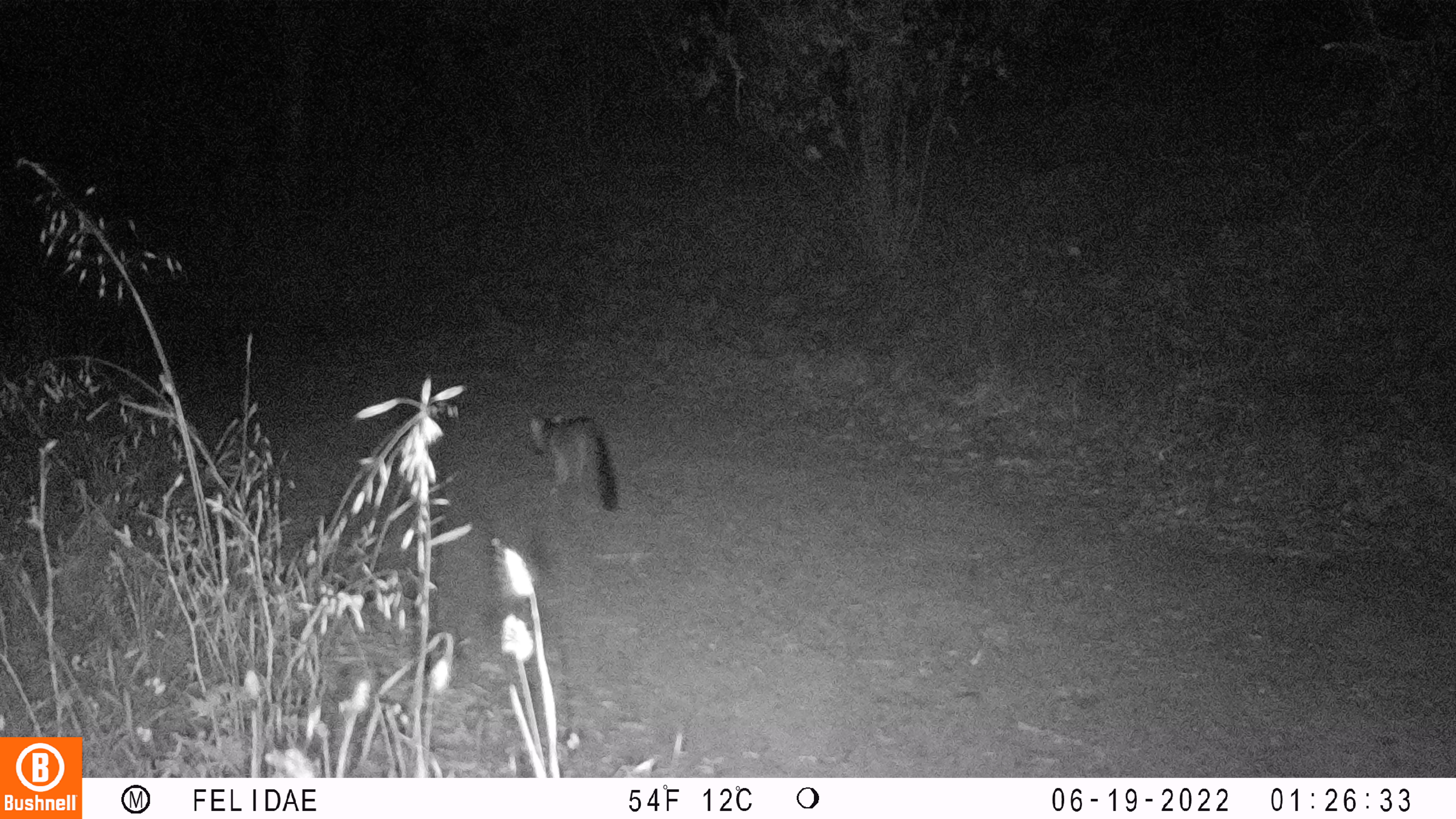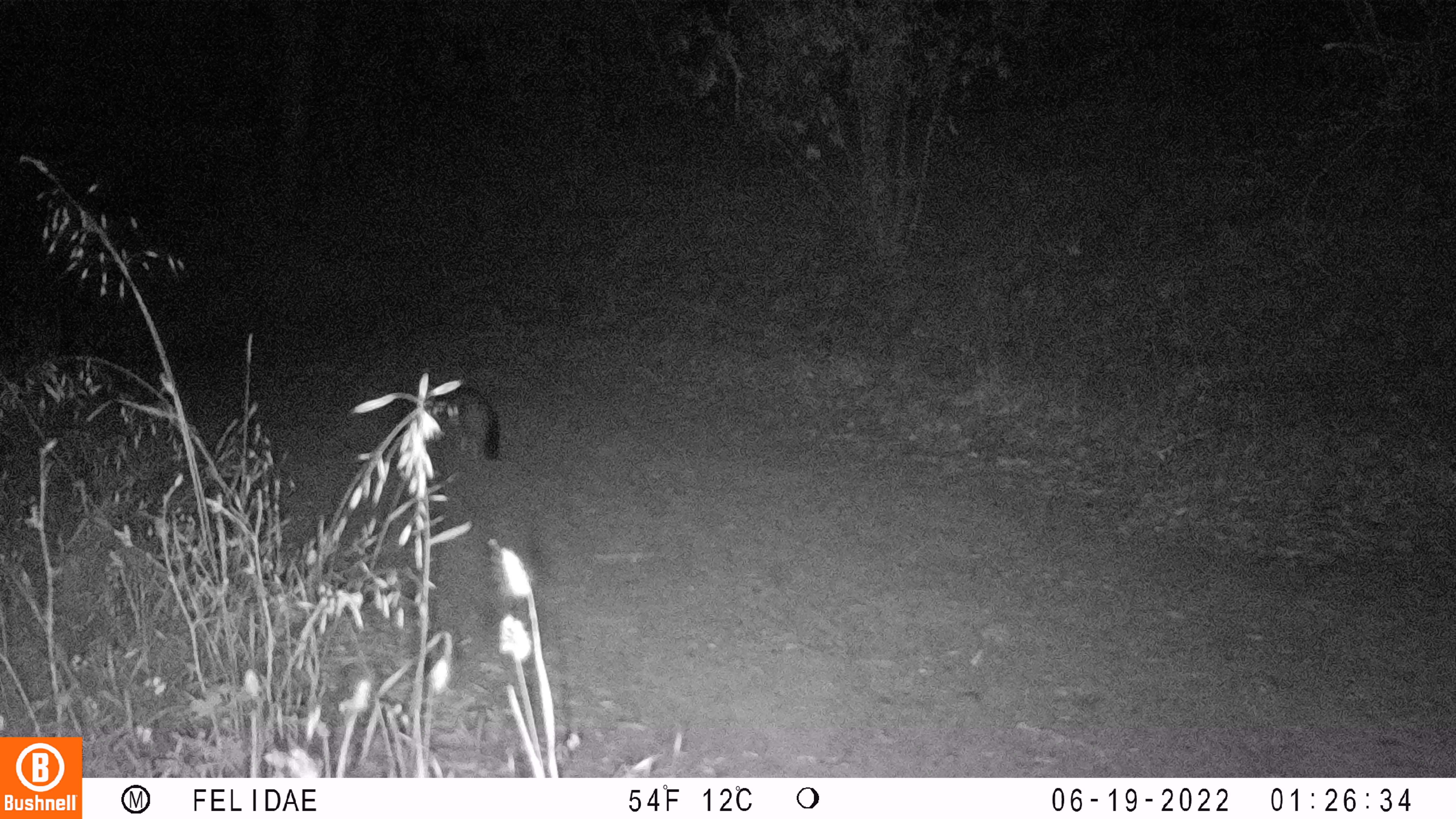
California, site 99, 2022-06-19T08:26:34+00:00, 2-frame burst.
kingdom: Animalia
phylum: Chordata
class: Mammalia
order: Carnivora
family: Canidae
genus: Urocyon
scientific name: Urocyon cinereoargenteus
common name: gray fox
Gray fox (Urocyon cinereoargenteus).